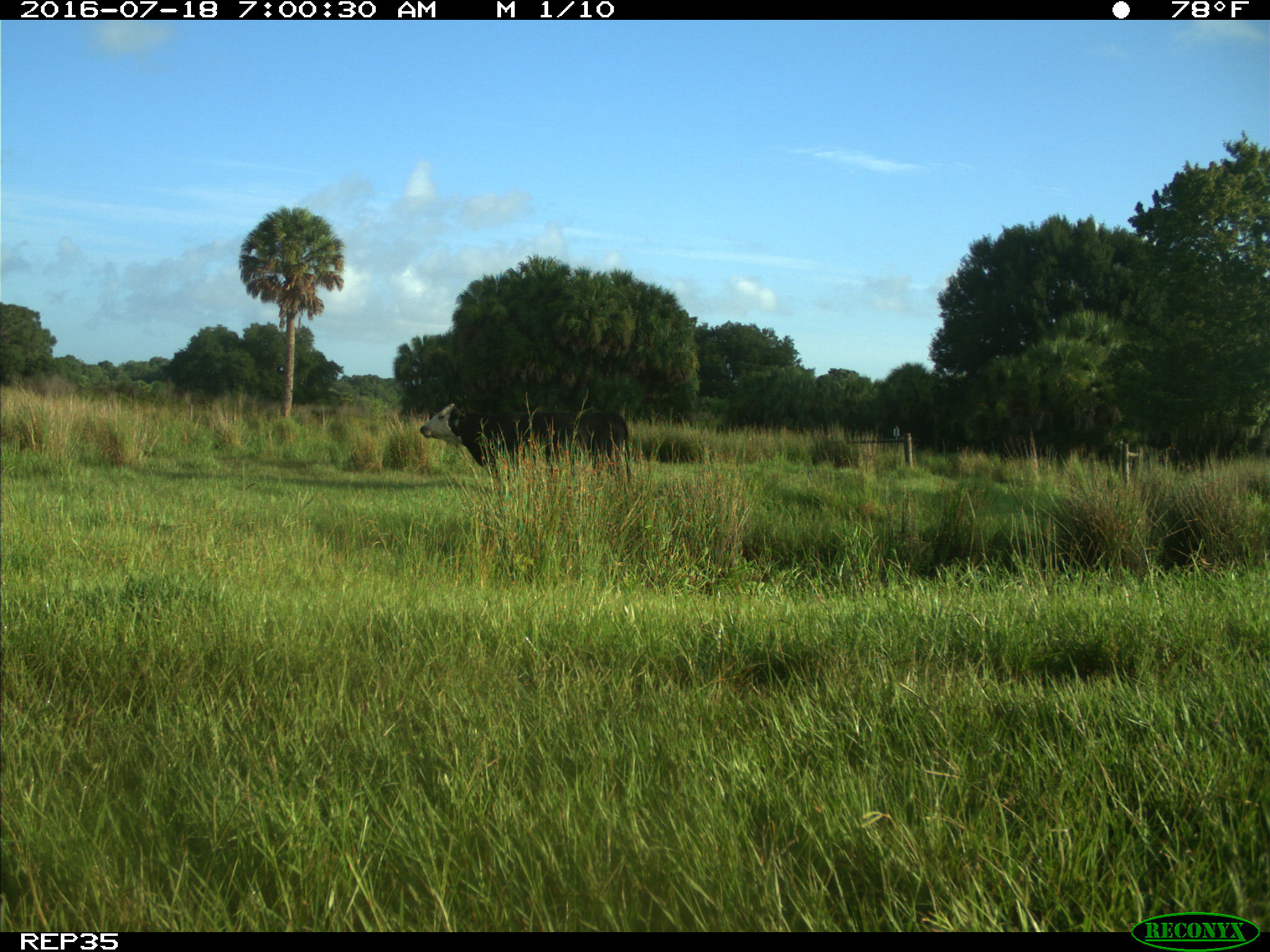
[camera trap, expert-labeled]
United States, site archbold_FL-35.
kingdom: Animalia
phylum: Chordata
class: Mammalia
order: Artiodactyla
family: Bovidae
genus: Bos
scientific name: Bos taurus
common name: domestic cow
Bos taurus (domestic cow).